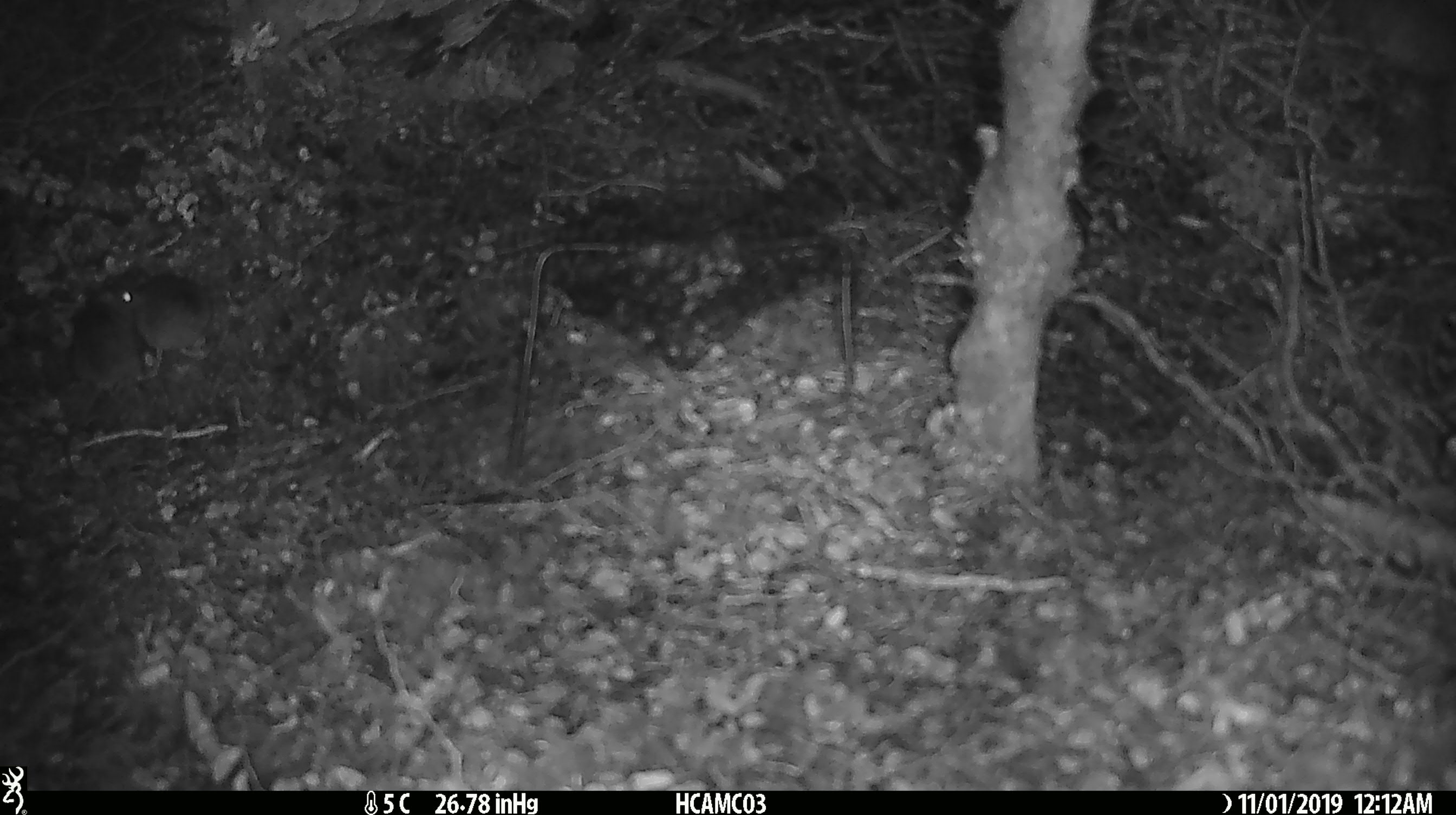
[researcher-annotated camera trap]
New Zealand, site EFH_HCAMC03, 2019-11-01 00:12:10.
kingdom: Animalia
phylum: Chordata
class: Mammalia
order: Rodentia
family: Muridae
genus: Mus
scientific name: Mus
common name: mouse